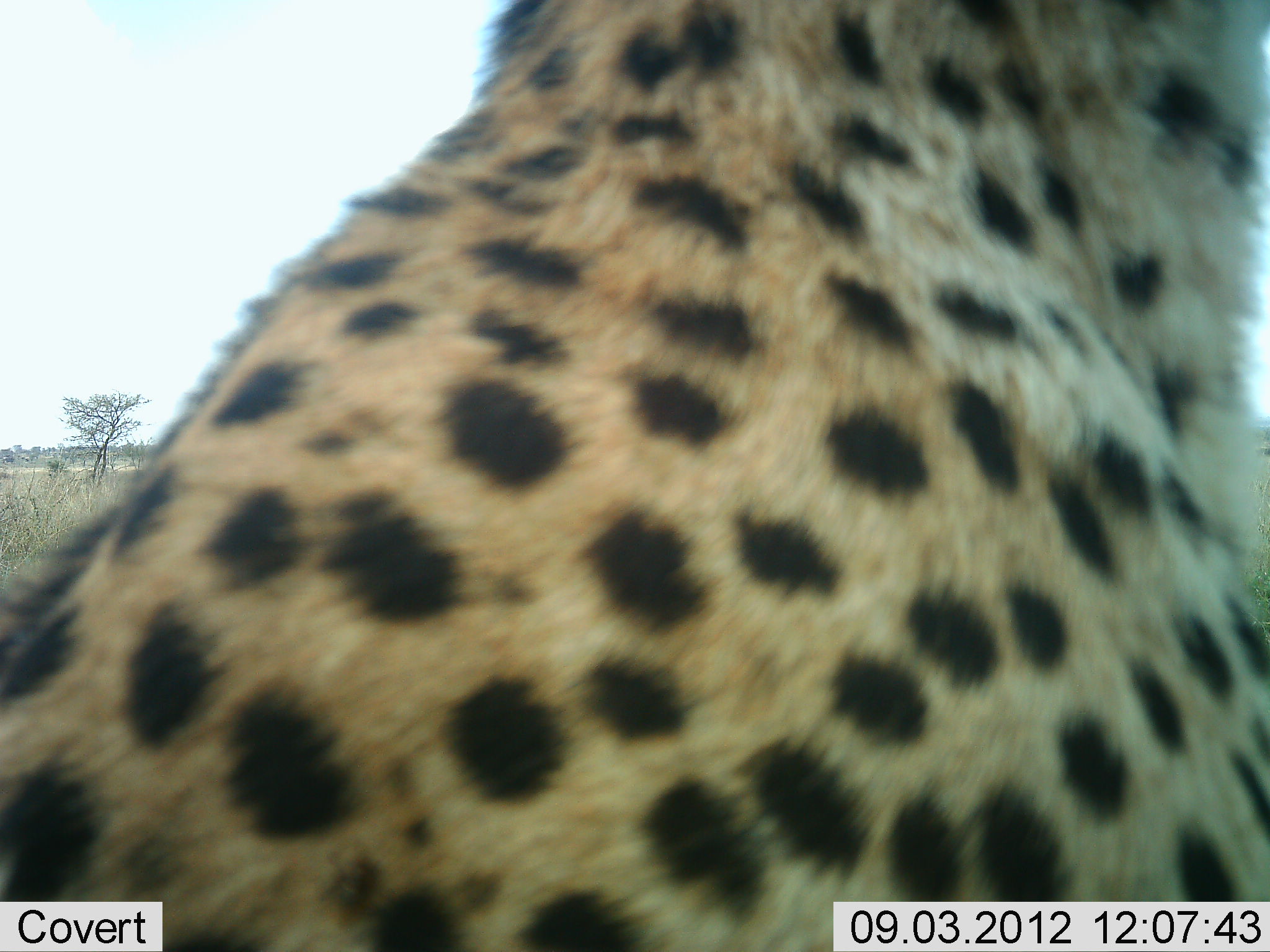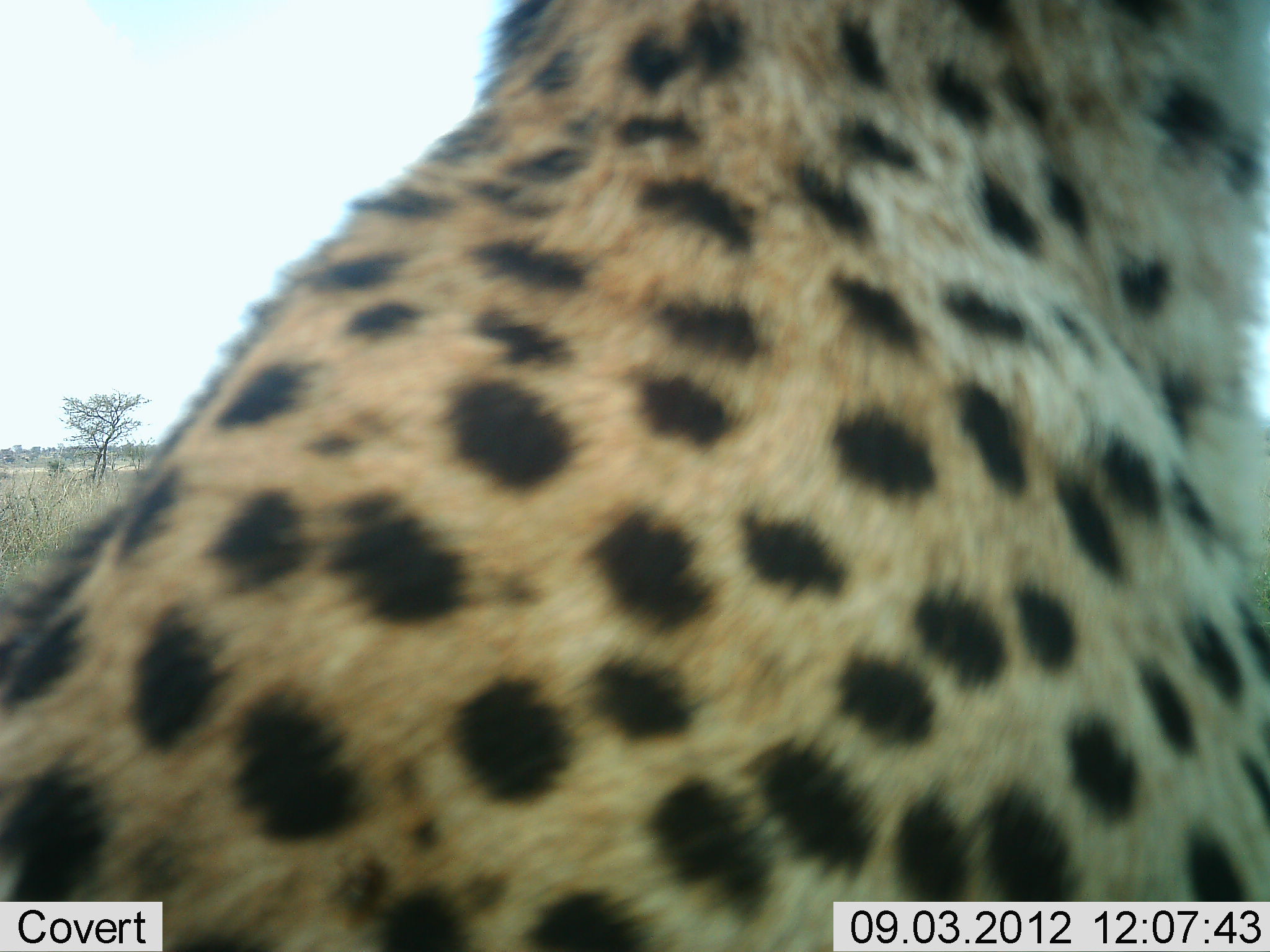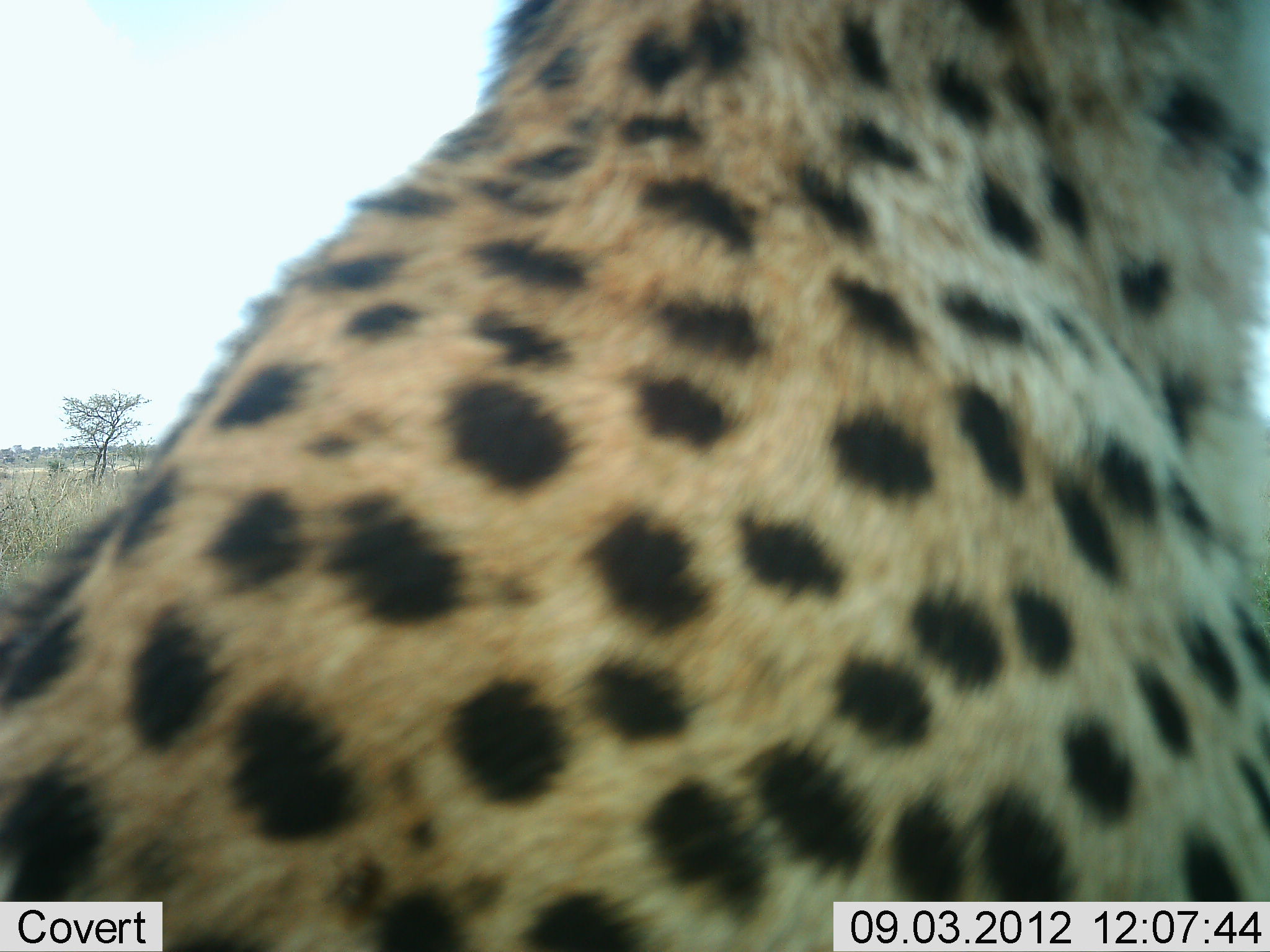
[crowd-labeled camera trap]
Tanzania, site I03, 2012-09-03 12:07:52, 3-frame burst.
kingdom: Animalia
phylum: Chordata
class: Mammalia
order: Carnivora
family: Felidae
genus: Acinonyx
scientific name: Acinonyx jubatus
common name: cheetah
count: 1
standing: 30%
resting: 70%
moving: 0%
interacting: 0%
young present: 0%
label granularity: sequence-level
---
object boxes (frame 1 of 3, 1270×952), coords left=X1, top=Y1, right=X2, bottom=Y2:
animal: left=0, top=0, right=1270, bottom=952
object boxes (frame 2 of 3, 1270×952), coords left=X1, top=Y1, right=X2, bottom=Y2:
animal: left=0, top=0, right=1269, bottom=951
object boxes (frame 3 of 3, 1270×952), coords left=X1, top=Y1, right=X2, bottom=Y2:
animal: left=0, top=0, right=1270, bottom=952